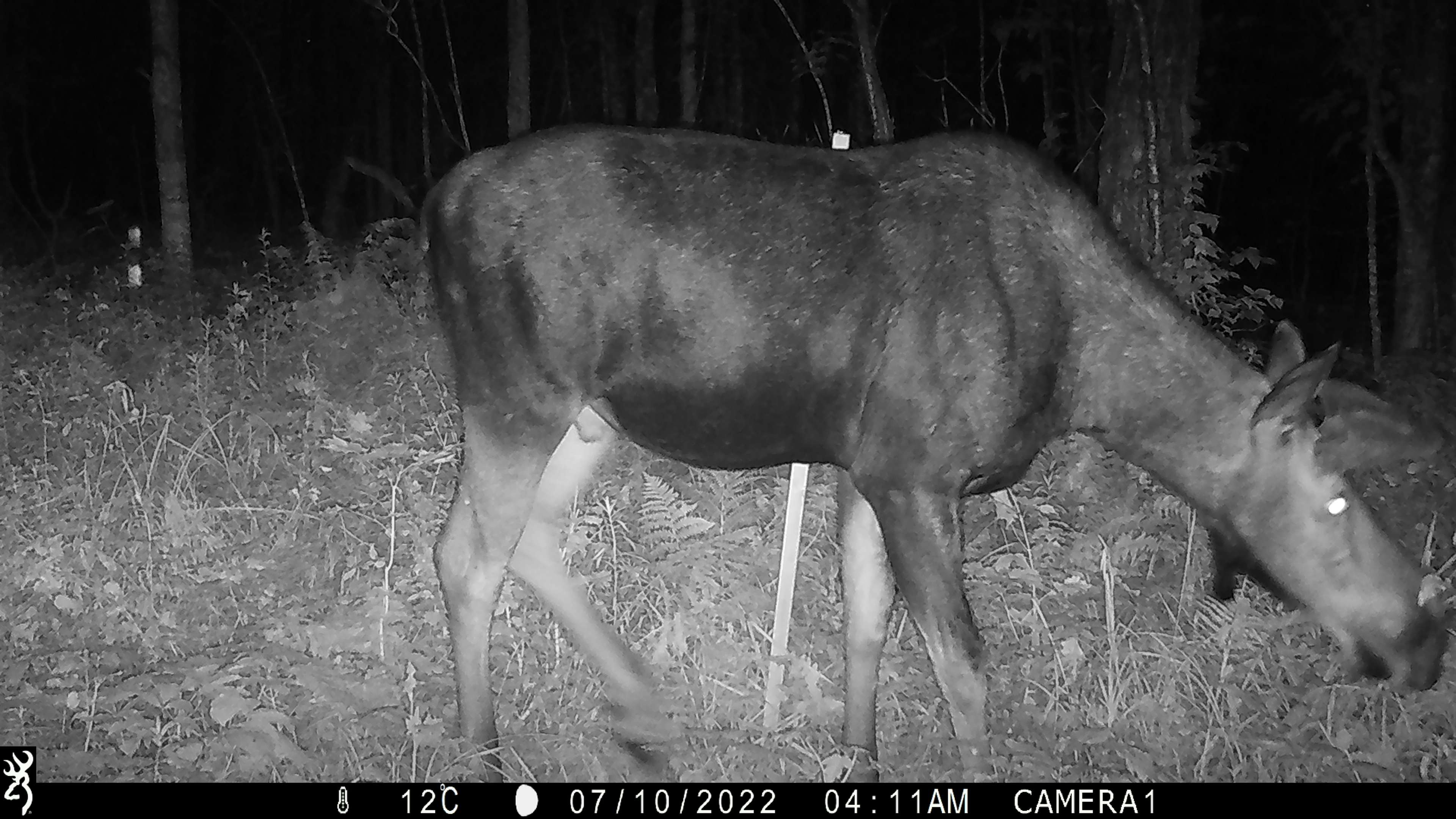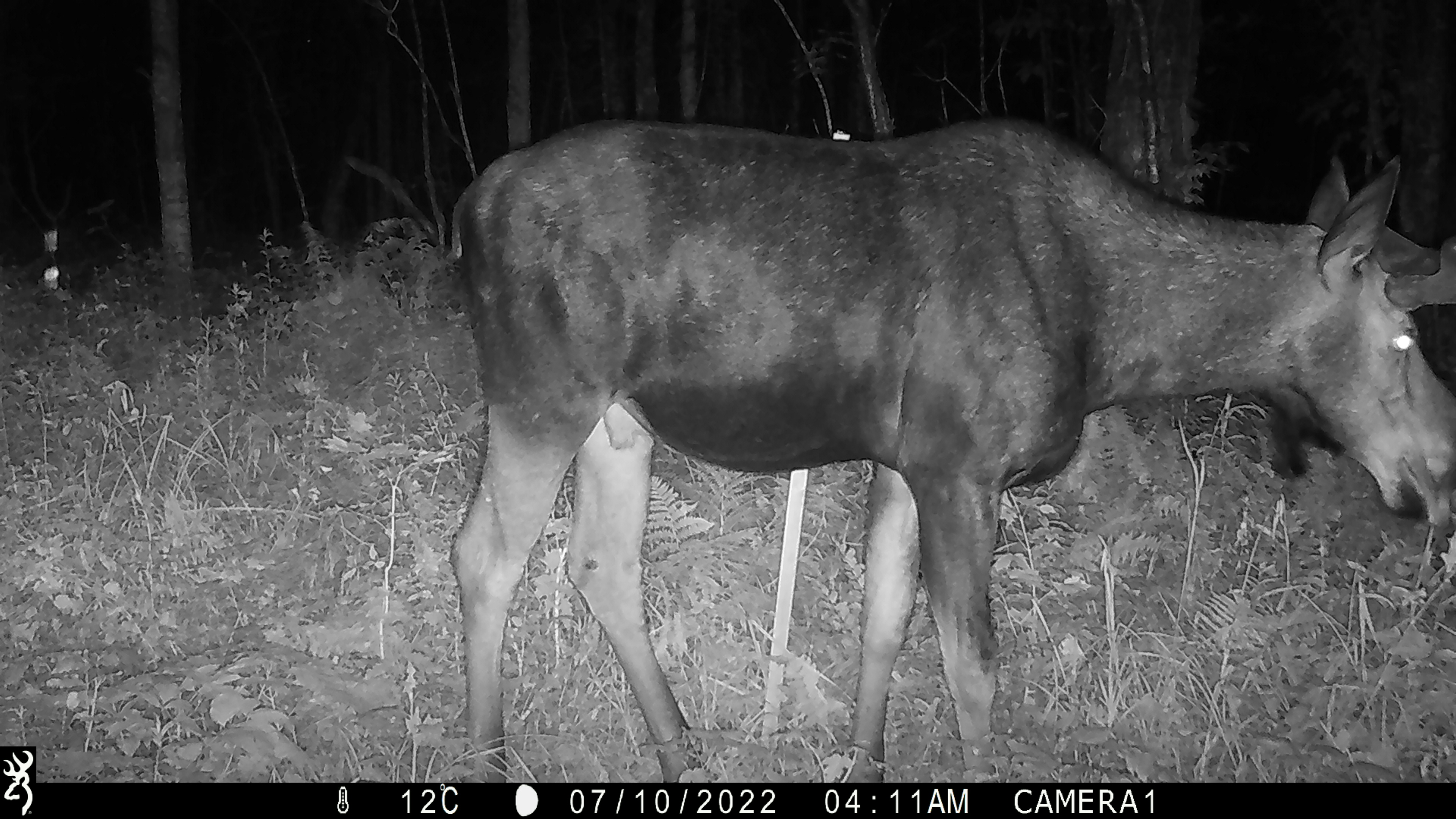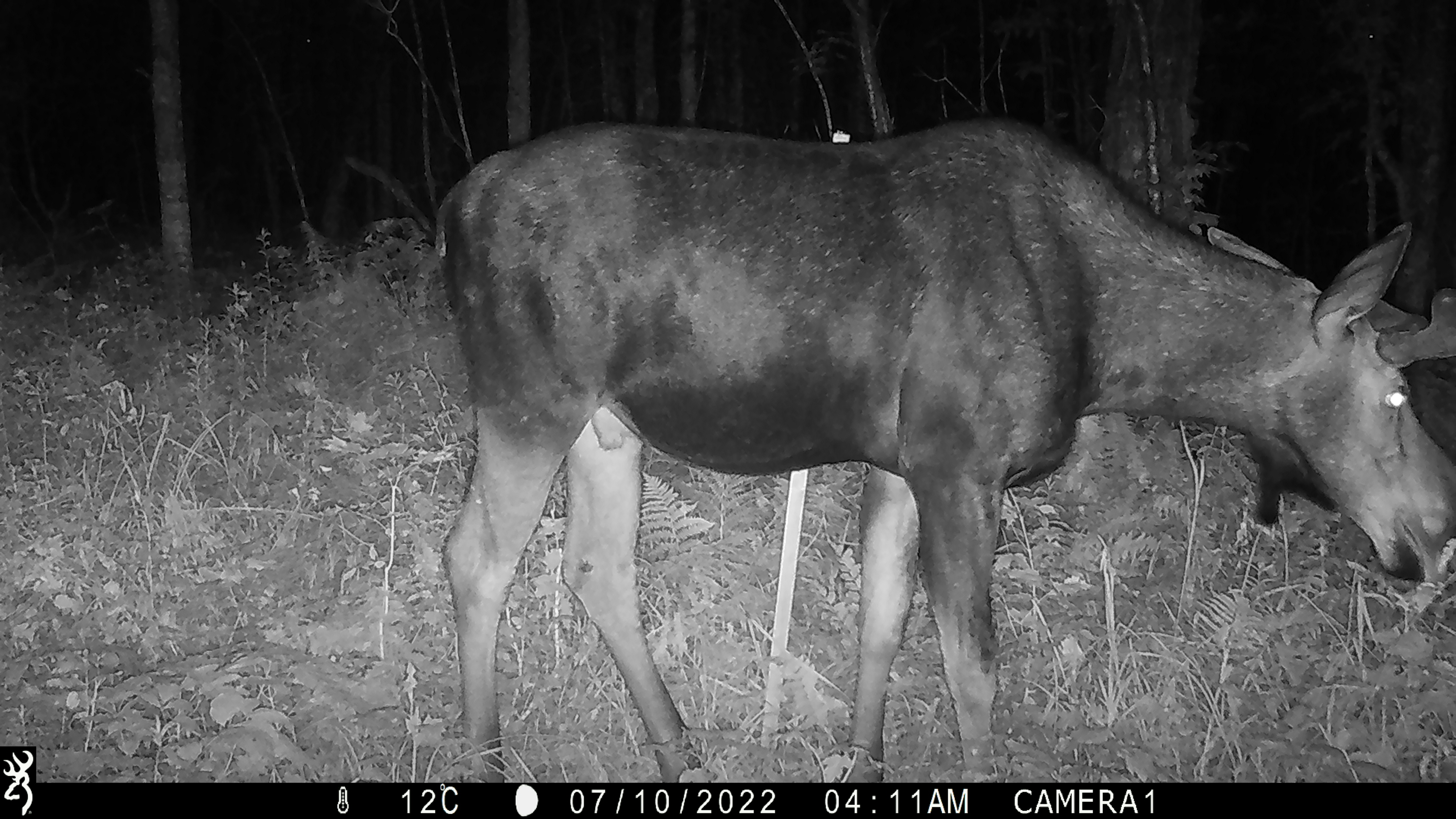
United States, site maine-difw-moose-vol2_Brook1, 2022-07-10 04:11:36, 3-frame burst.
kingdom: Animalia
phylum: Chordata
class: Mammalia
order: Artiodactyla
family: Cervidae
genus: Alces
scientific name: Alces alces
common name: moose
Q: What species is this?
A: Moose (Alces alces).